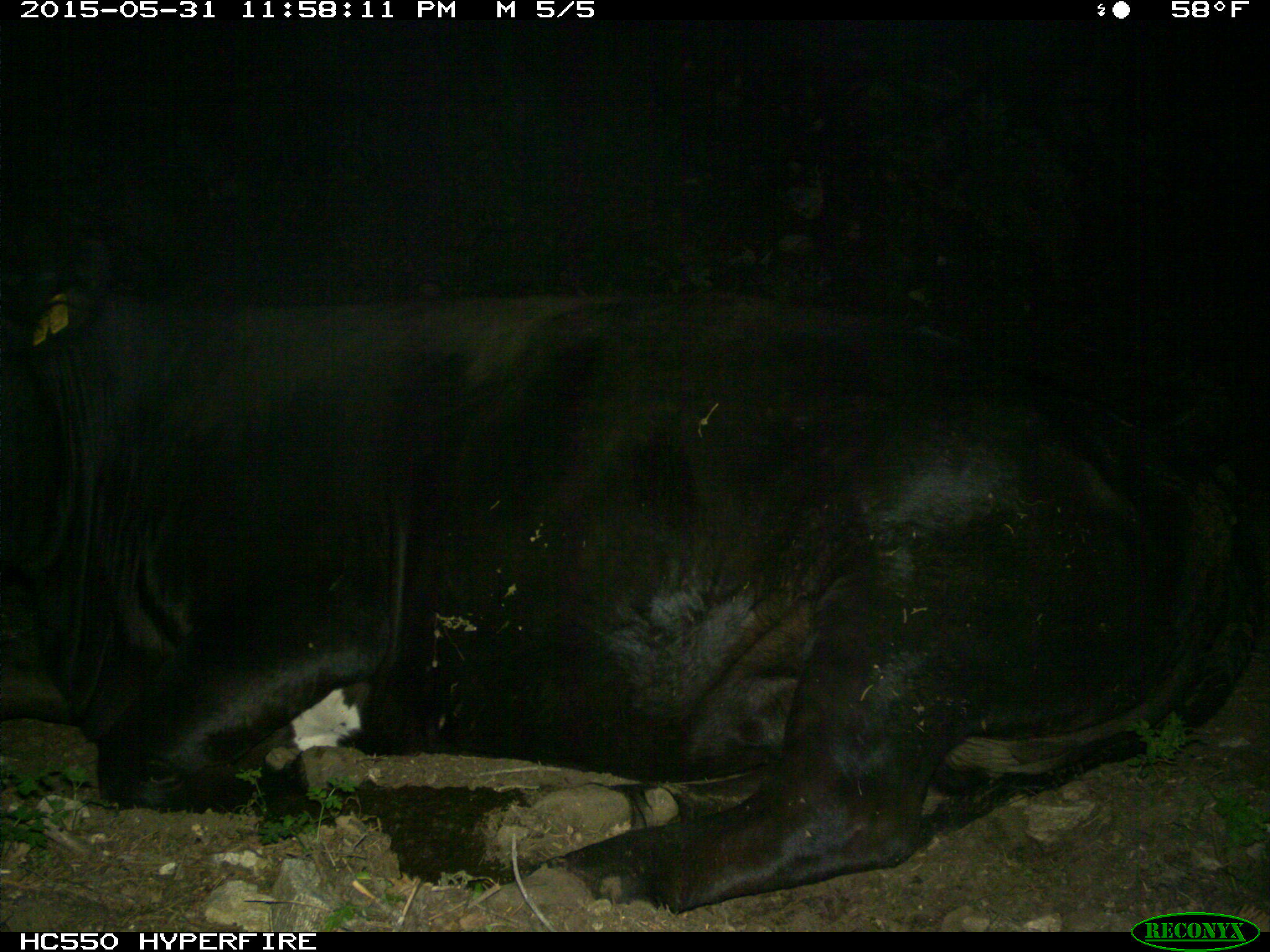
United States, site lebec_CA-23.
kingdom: Animalia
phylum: Chordata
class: Mammalia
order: Artiodactyla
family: Bovidae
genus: Bos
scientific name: Bos taurus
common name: domestic cow